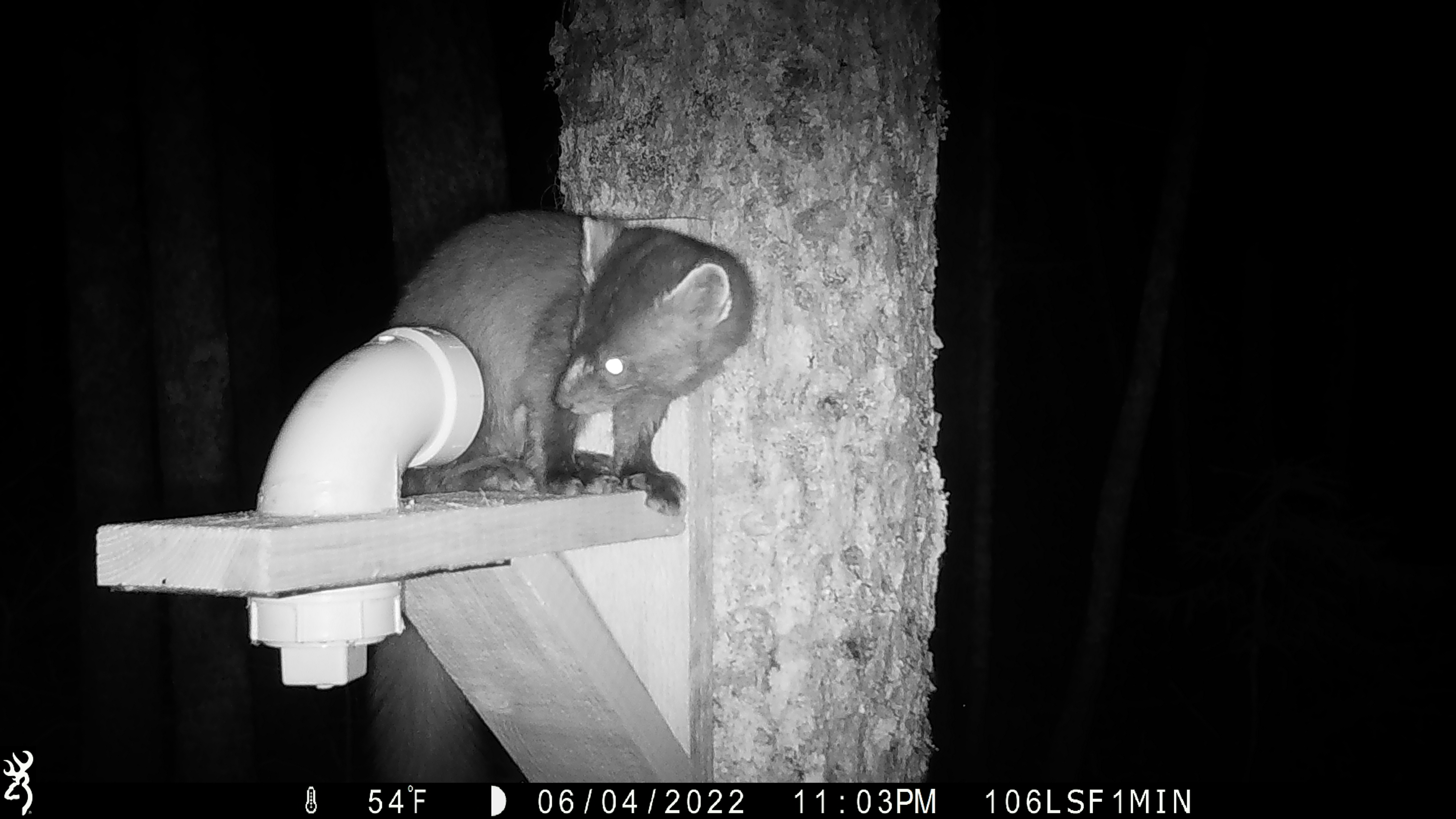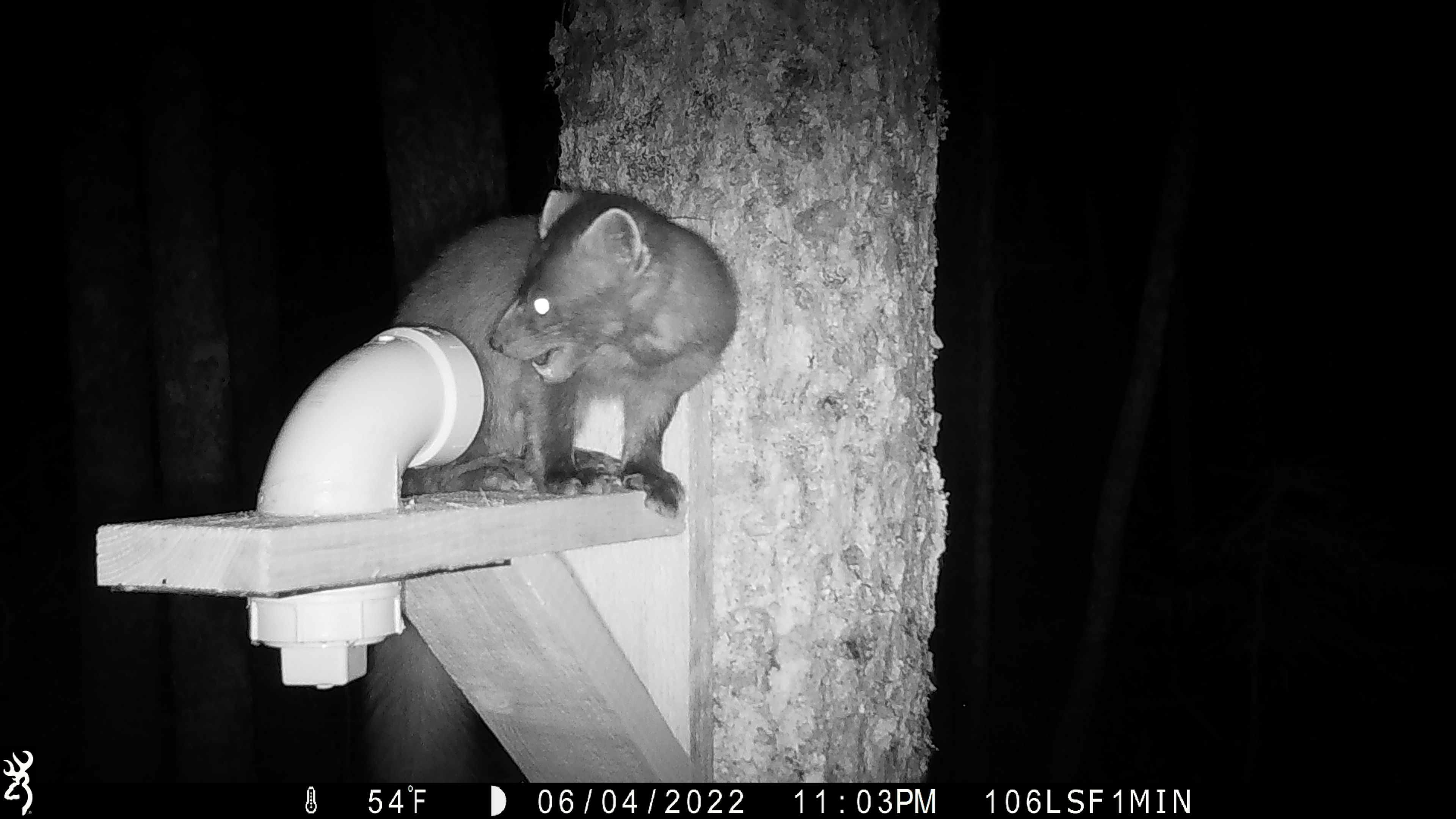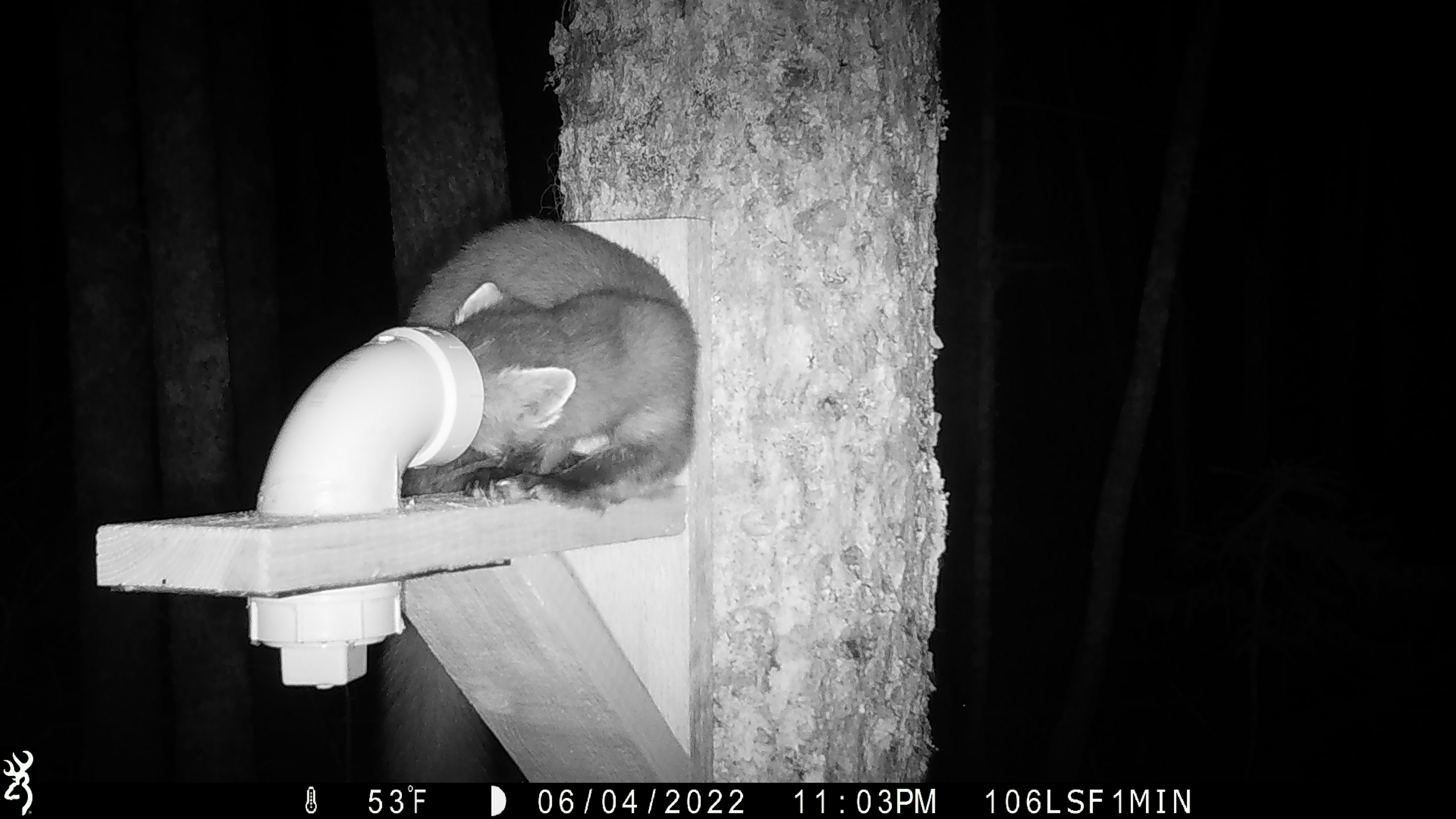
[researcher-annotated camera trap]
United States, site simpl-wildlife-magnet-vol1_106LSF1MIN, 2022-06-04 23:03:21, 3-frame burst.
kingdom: Animalia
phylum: Chordata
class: Mammalia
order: Carnivora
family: Mustelidae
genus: Martes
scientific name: Martes americana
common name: american marten